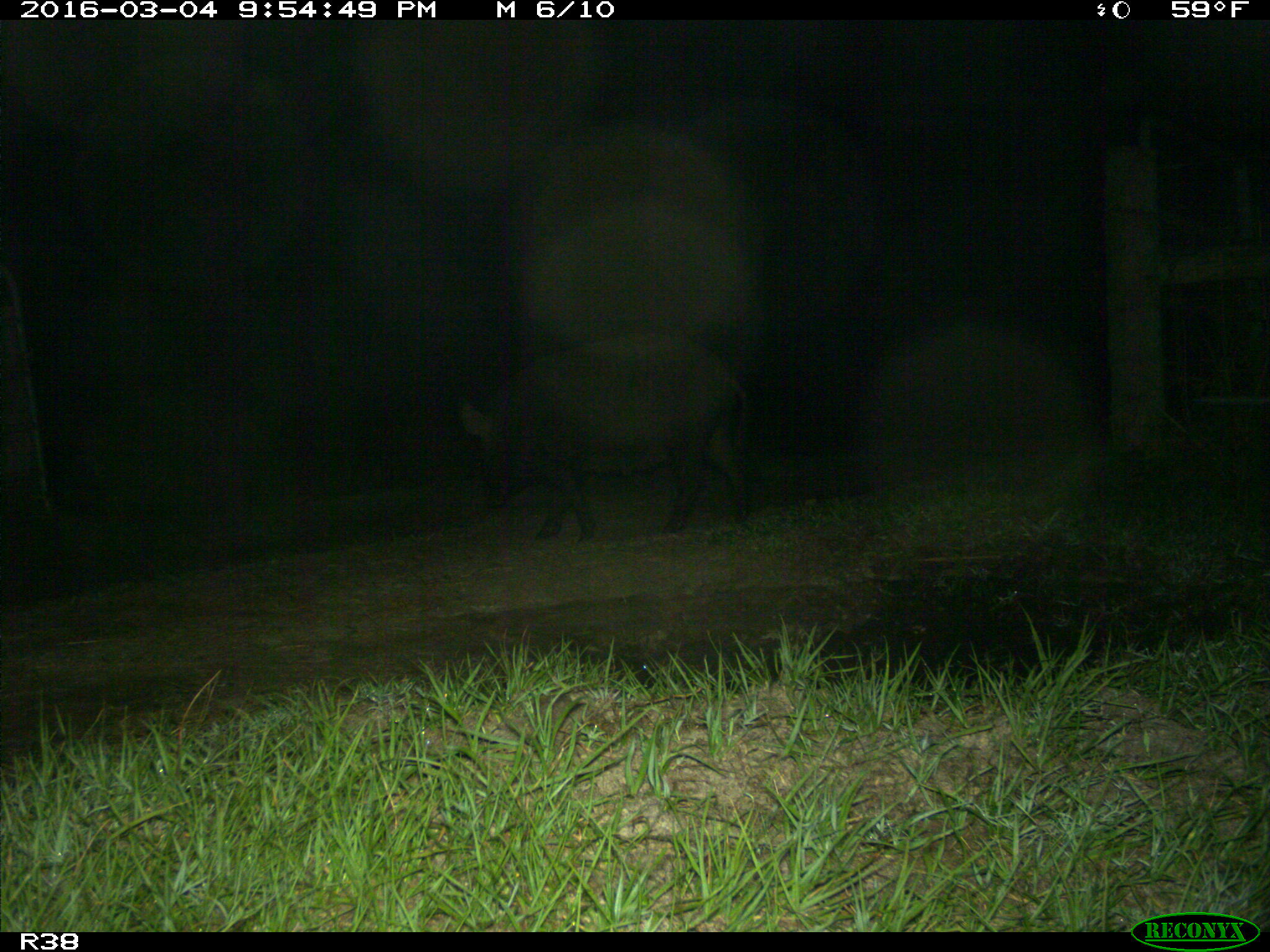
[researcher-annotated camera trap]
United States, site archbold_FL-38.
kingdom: Animalia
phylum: Chordata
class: Mammalia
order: Artiodactyla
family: Suidae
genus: Sus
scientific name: Sus scrofa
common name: wild boar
Sus scrofa (wild boar).